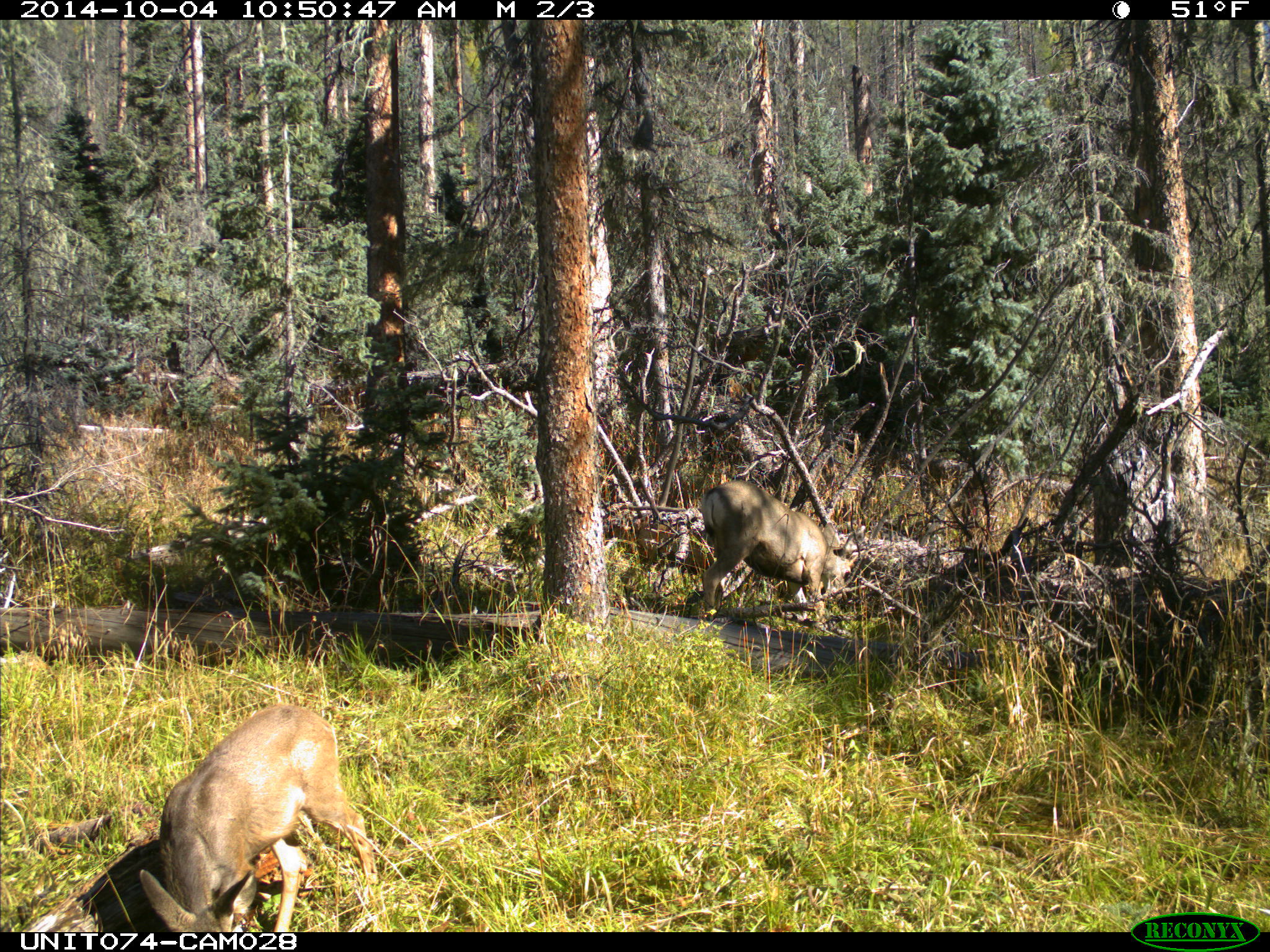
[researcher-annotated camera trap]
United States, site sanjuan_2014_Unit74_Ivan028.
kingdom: Animalia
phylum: Chordata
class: Mammalia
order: Artiodactyla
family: Cervidae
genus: Odocoileus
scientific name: Odocoileus hemionus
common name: mule deer